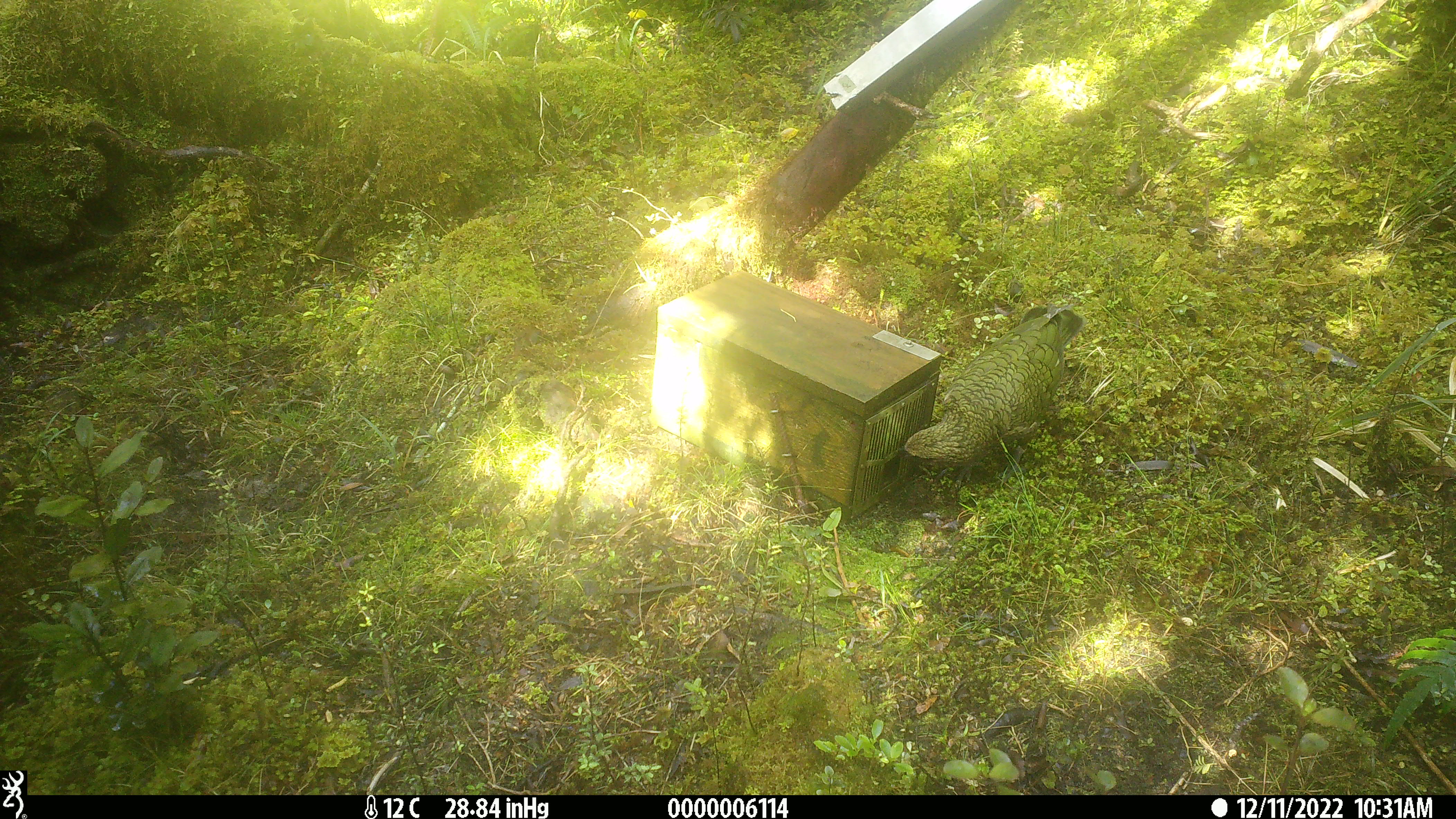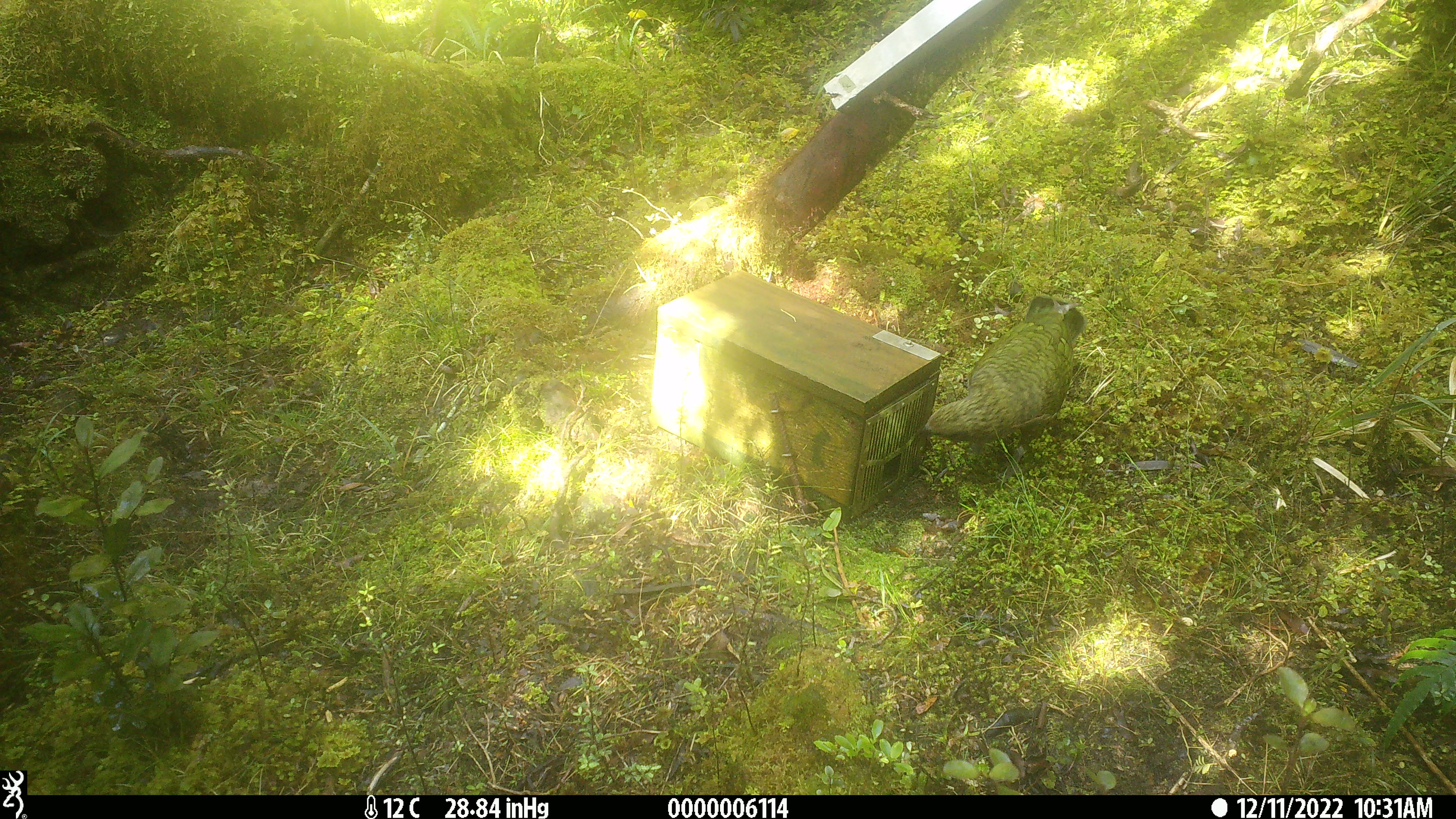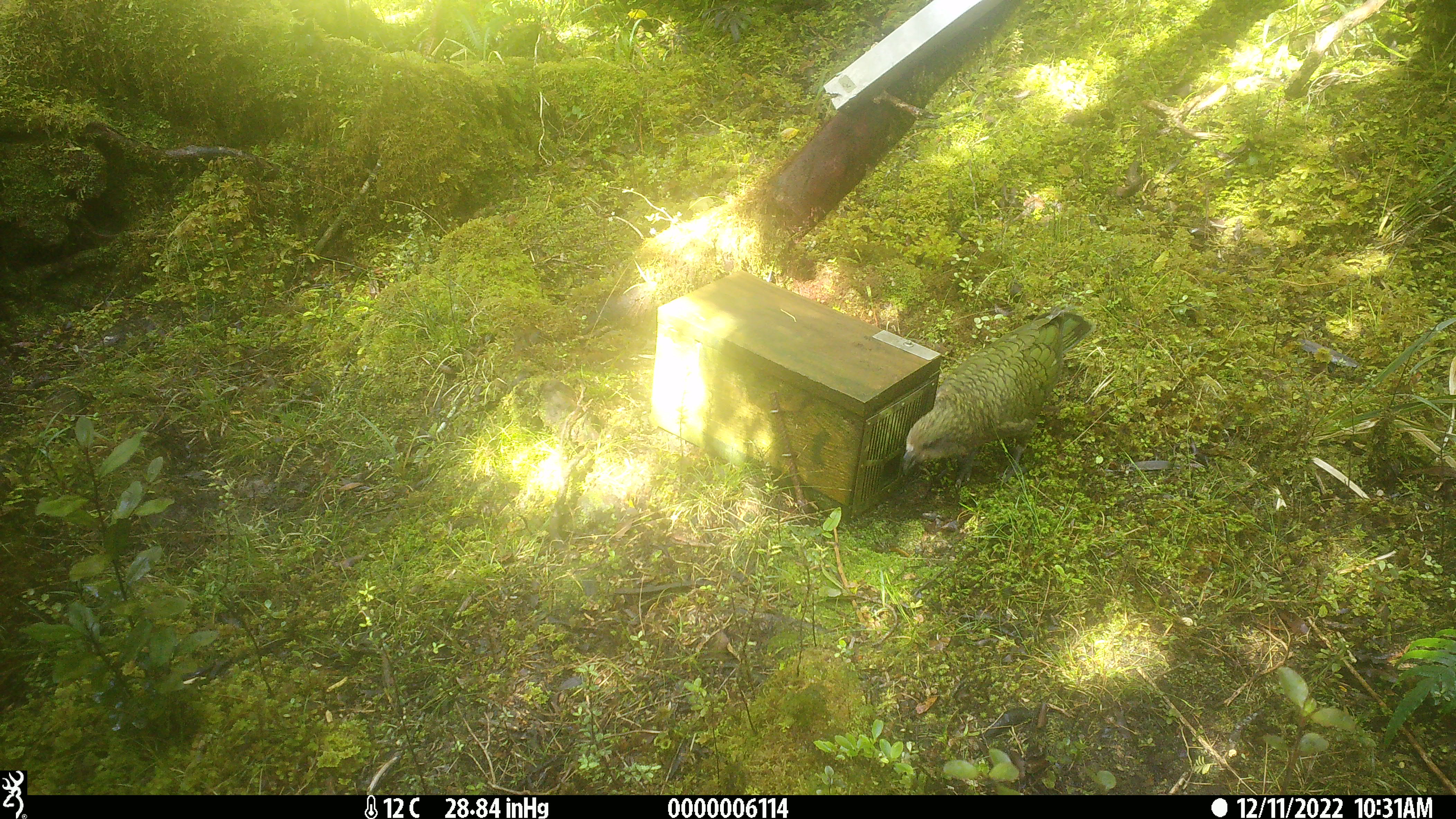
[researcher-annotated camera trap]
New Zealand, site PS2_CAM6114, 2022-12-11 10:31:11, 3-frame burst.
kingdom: Animalia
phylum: Chordata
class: Aves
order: Psittaciformes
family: Strigopidae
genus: Nestor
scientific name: Nestor notabilis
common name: kea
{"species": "kea (Nestor notabilis)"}